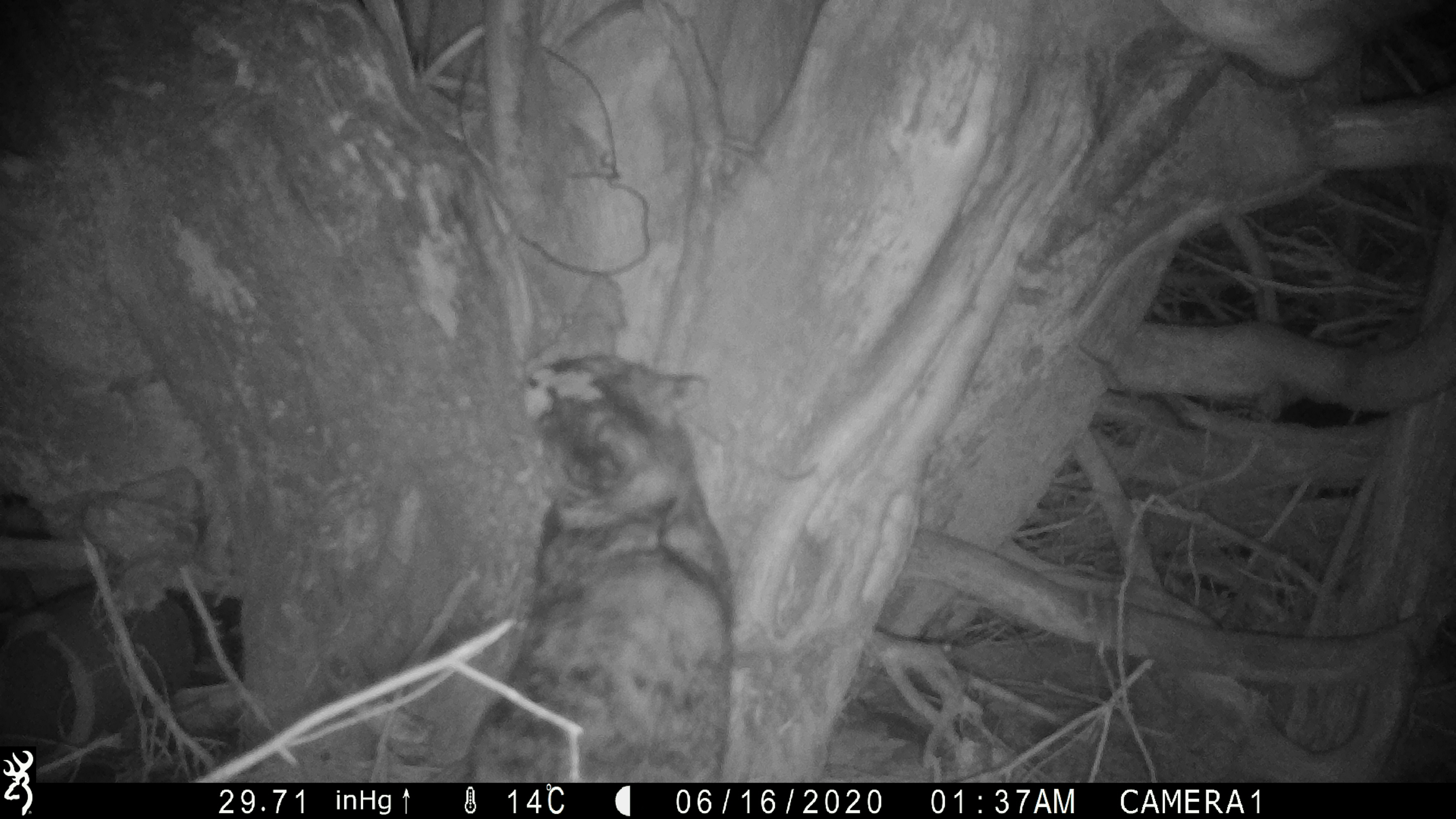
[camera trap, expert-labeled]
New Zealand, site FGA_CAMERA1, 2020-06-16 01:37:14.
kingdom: Animalia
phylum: Chordata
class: Mammalia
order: Carnivora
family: Felidae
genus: Felis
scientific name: Felis catus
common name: domestic cat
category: cat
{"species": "cat (domestic cat) (Felis catus)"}